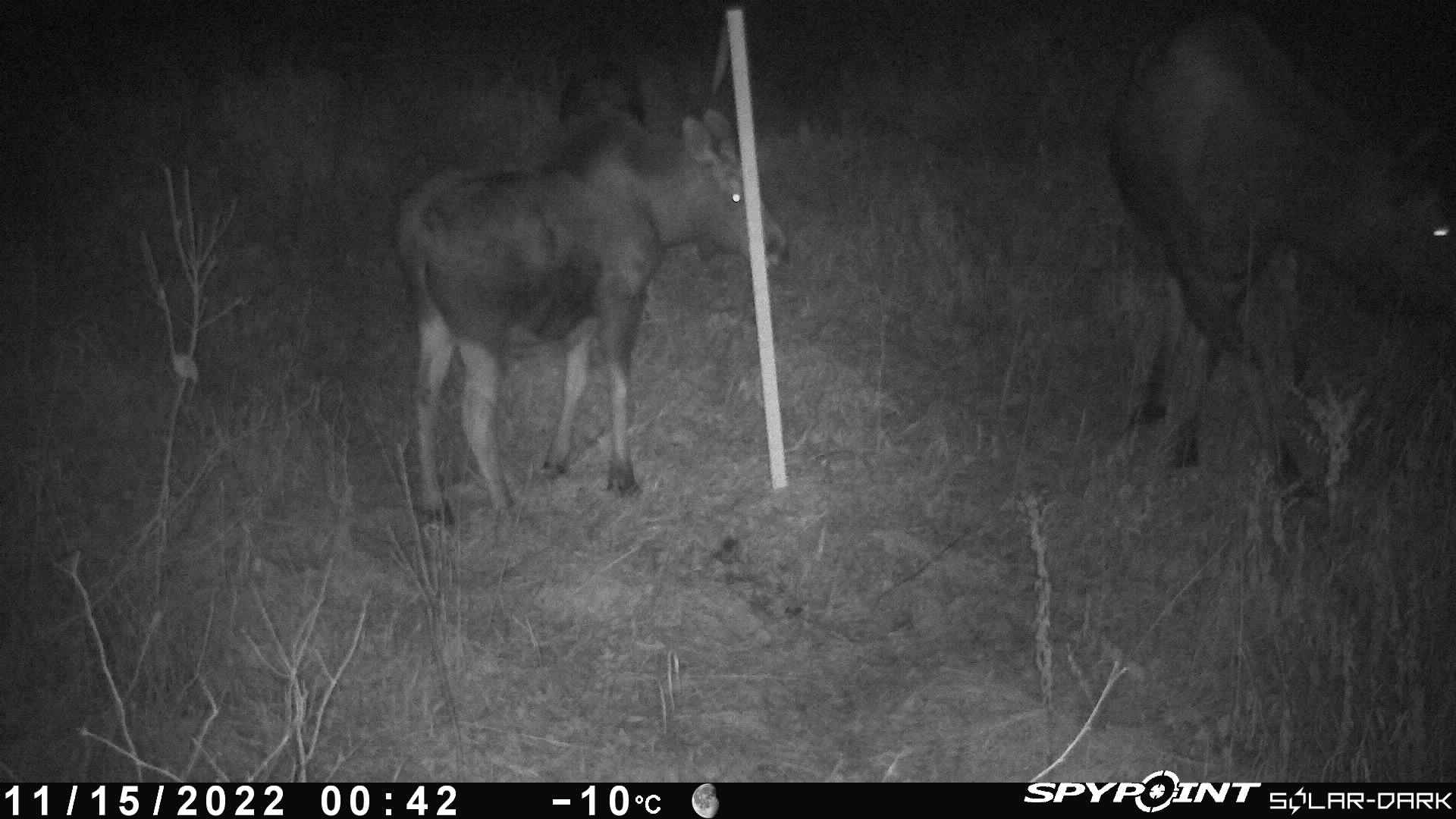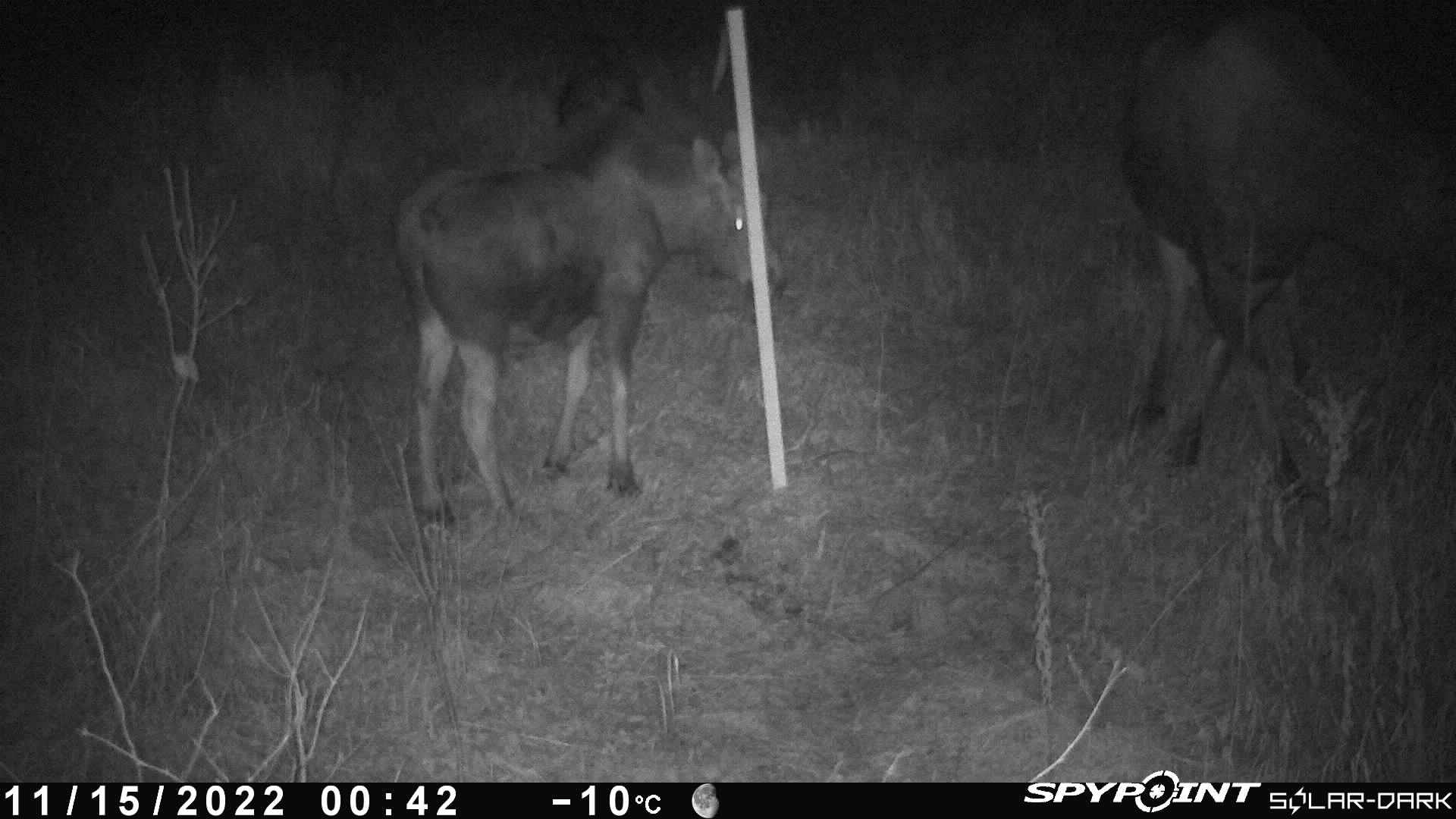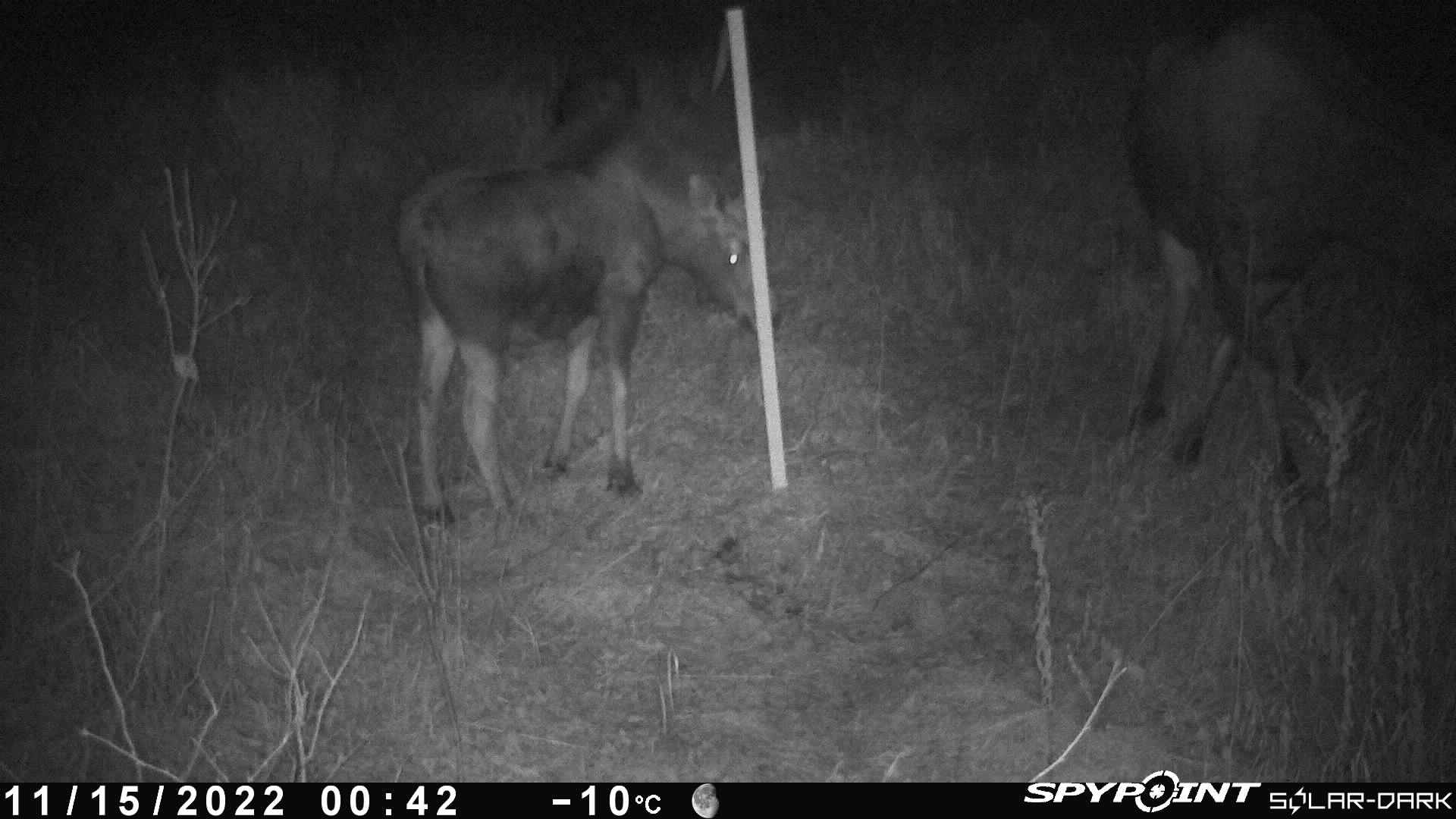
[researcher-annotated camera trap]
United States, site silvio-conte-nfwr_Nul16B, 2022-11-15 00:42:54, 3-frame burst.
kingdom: Animalia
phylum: Chordata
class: Mammalia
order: Artiodactyla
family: Cervidae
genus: Alces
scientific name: Alces alces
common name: moose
Moose (Alces alces).